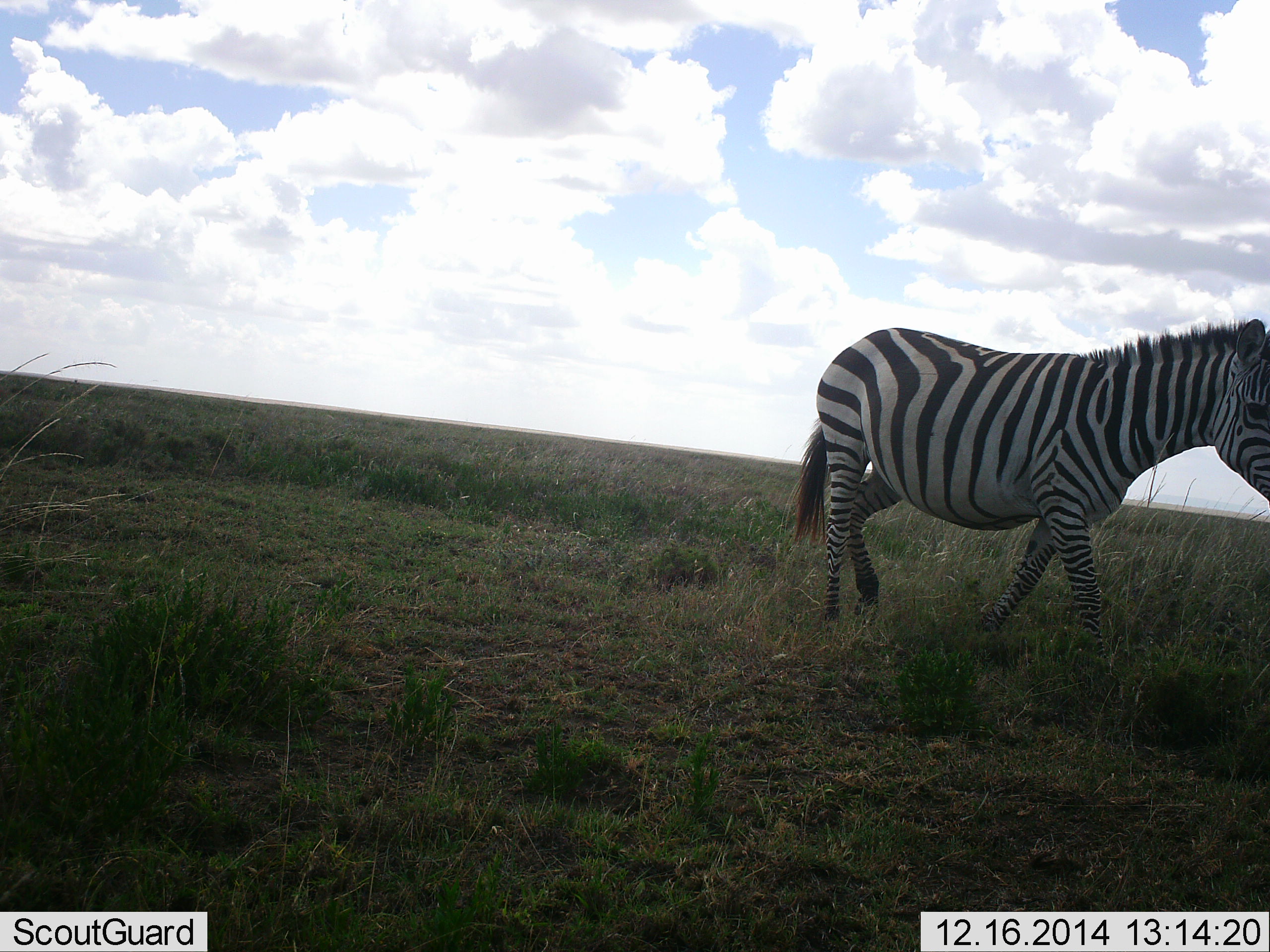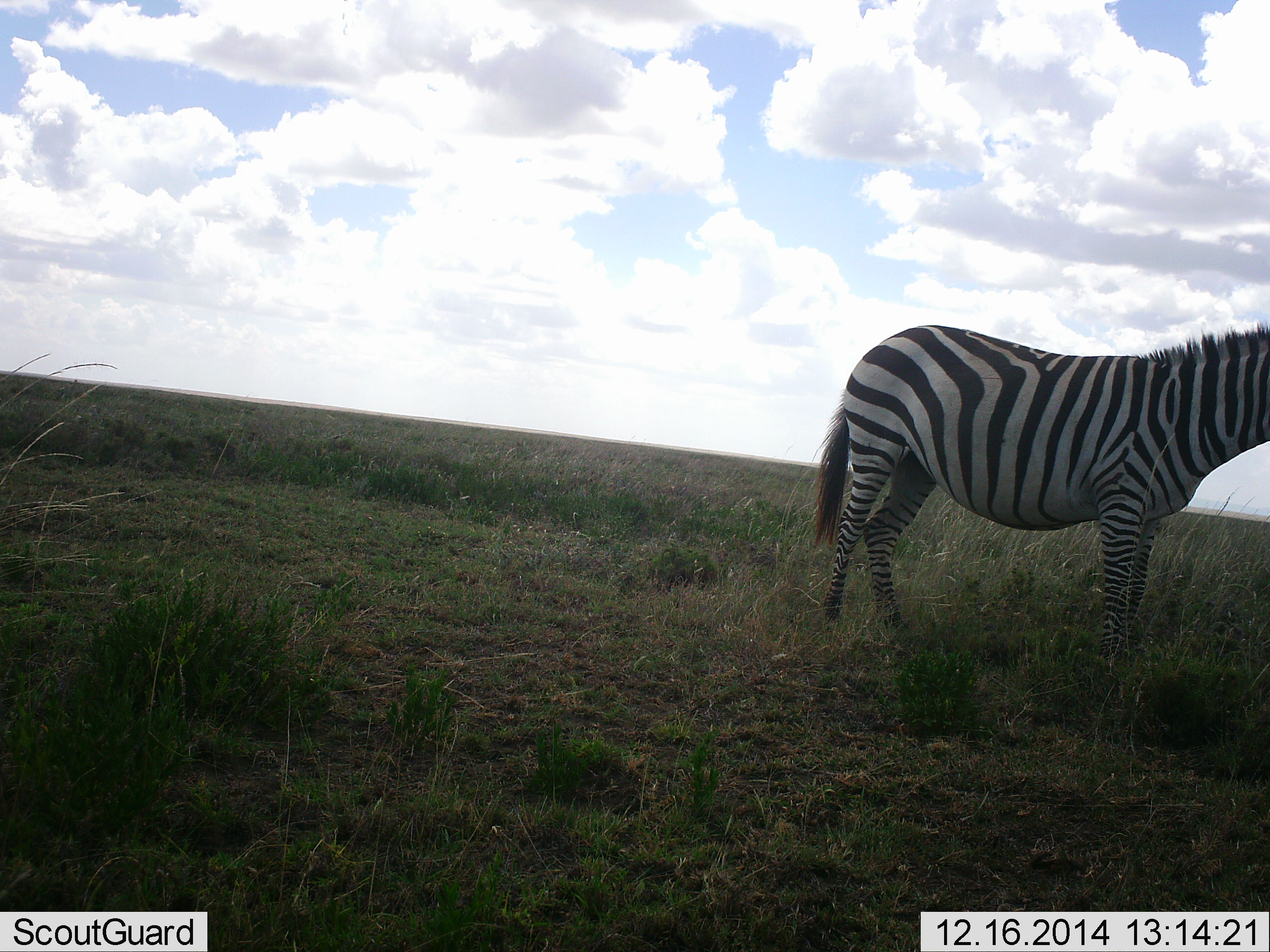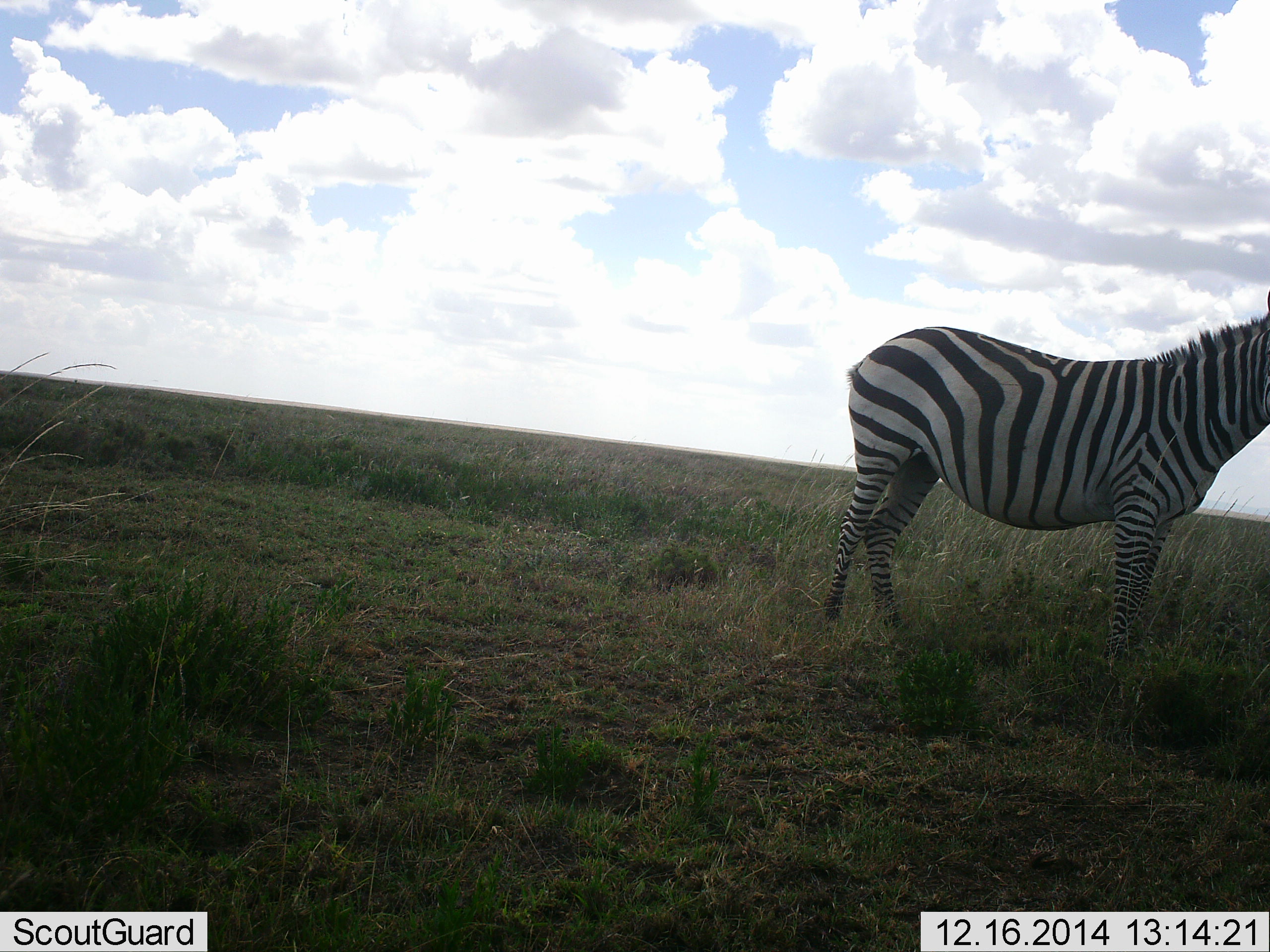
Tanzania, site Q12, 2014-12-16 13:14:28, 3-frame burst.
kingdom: Animalia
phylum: Chordata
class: Mammalia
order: Perissodactyla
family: Equidae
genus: Equus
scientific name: Equus quagga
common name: plains zebra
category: zebra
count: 1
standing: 70%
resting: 10%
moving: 40%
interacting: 0%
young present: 0%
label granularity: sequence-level